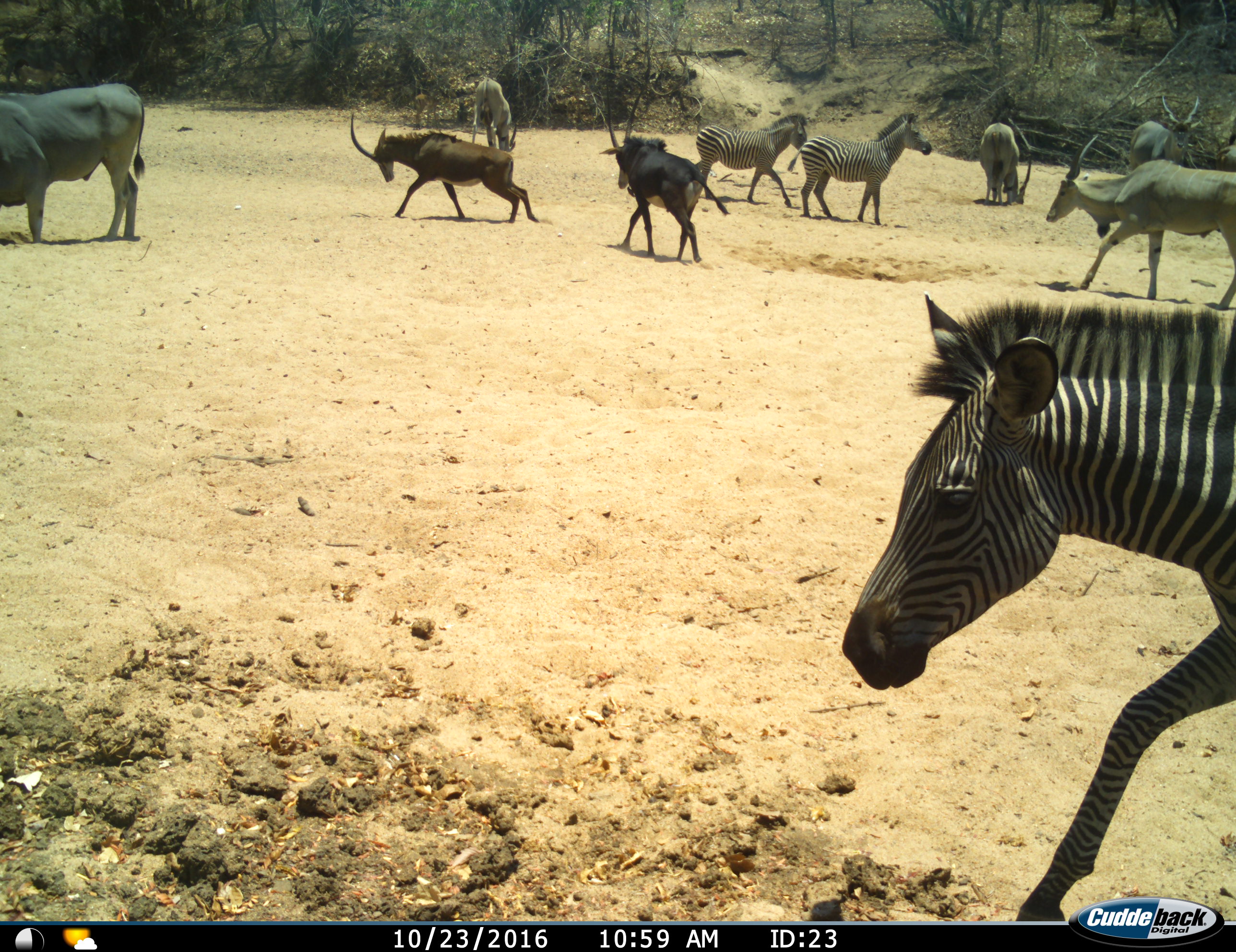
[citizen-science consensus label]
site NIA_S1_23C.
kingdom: Animalia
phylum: Chordata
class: Mammalia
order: Artiodactyla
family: Bovidae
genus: Tragelaphus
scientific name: Tragelaphus oryx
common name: eland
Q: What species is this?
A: Eland (Tragelaphus oryx).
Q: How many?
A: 5.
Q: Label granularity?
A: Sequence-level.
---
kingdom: Animalia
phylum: Chordata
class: Mammalia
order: Artiodactyla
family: Bovidae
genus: Hippotragus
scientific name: Hippotragus niger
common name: sable antelope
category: sable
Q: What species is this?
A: Sable (sable antelope) (Hippotragus niger).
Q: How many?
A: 2.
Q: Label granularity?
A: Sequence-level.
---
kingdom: Animalia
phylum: Chordata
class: Mammalia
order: Perissodactyla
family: Equidae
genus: Equus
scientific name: Equus quagga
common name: plains zebra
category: zebraplains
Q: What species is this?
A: Zebraplains (plains zebra) (Equus quagga).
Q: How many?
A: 3.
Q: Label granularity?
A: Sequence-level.